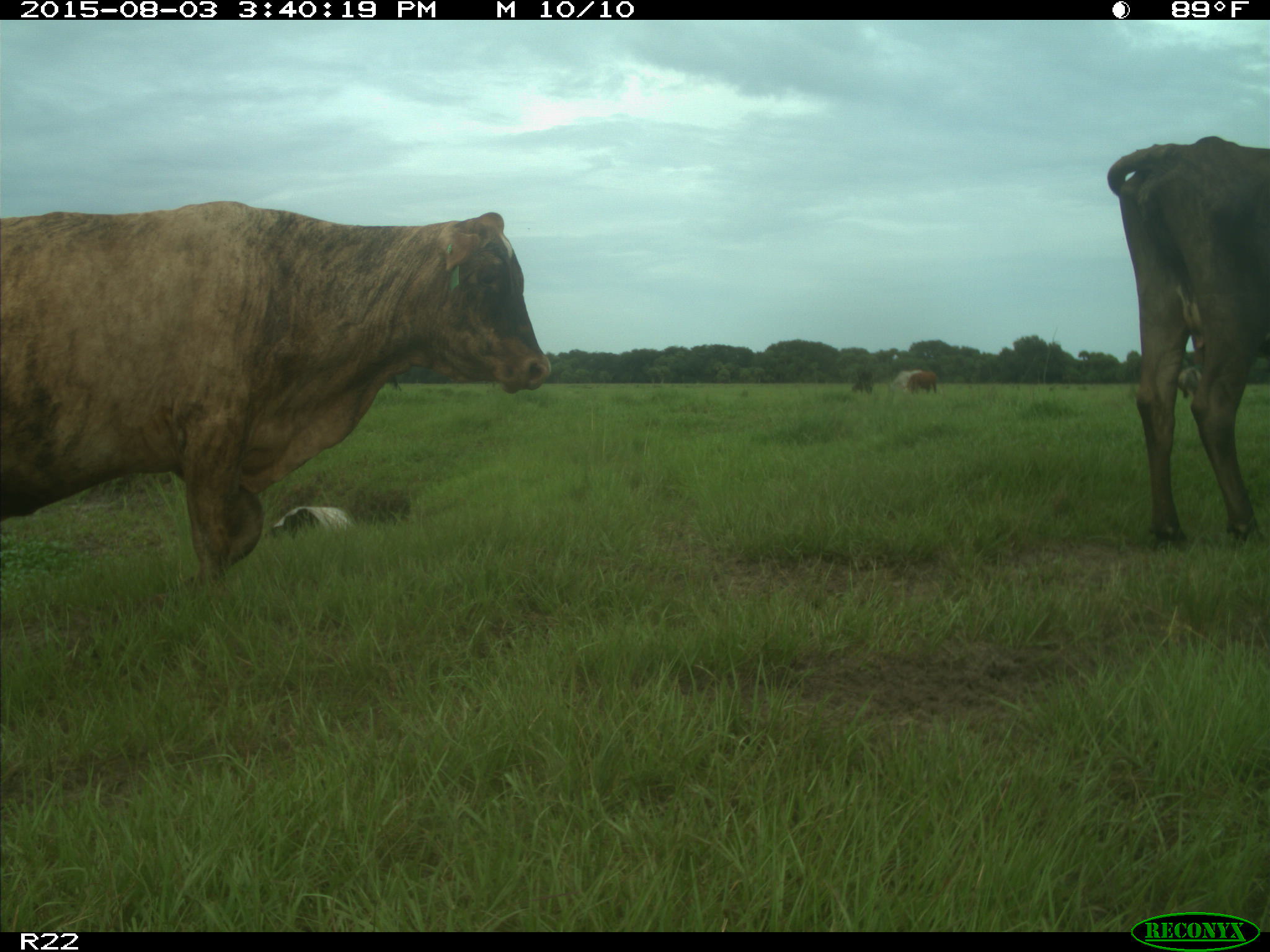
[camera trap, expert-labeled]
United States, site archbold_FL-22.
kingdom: Animalia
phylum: Chordata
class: Mammalia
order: Artiodactyla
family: Bovidae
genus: Bos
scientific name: Bos taurus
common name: domestic cow